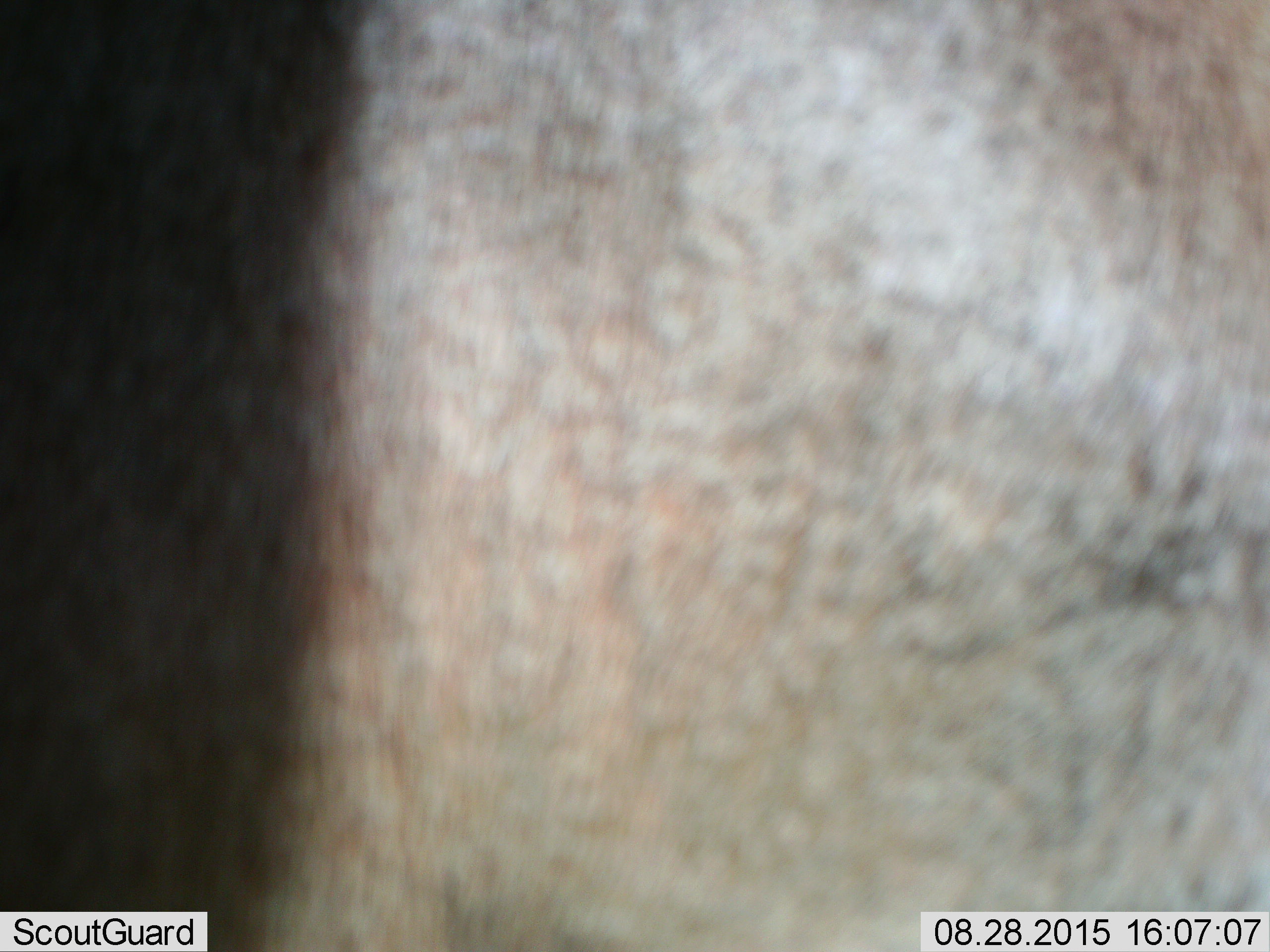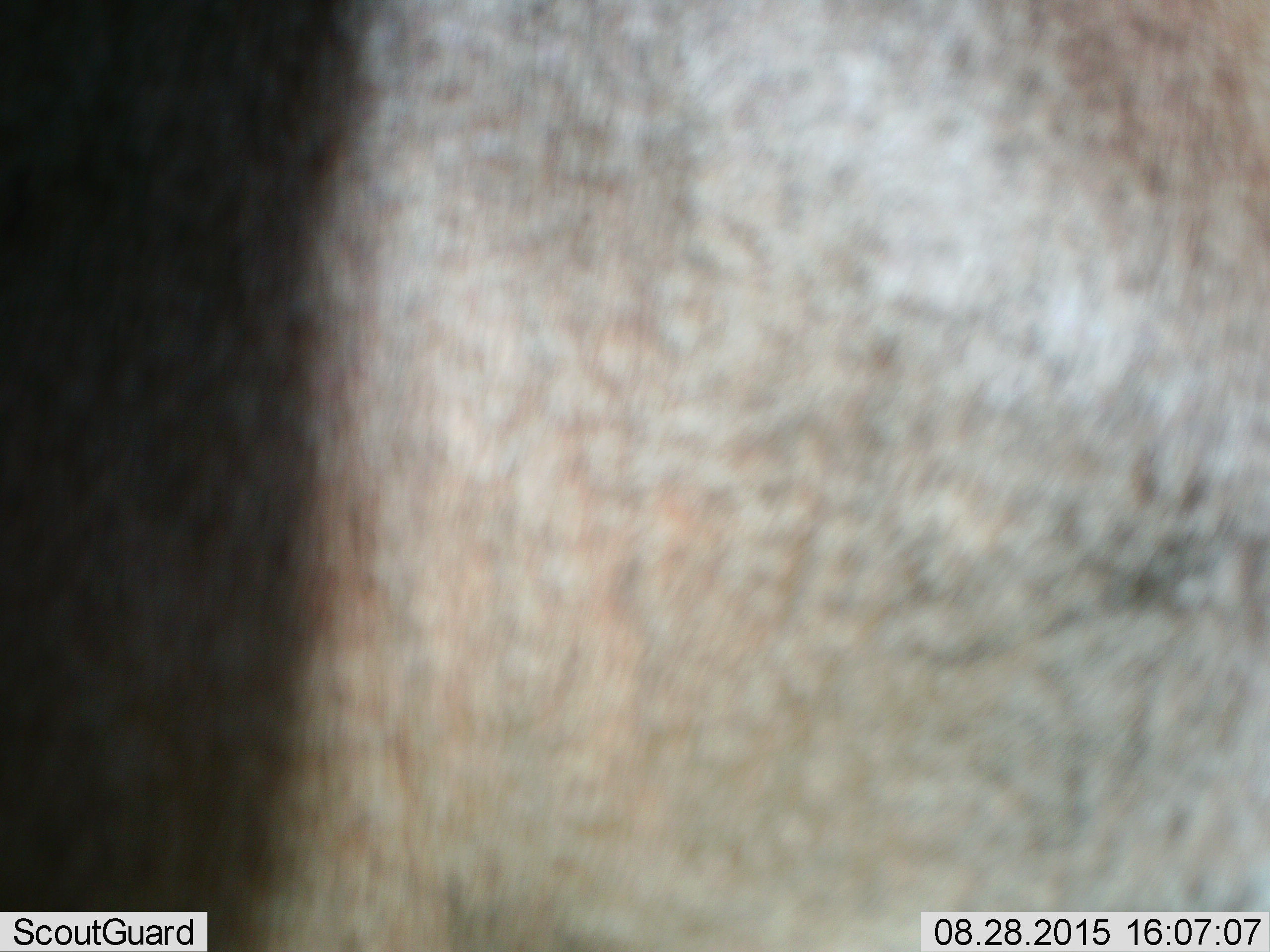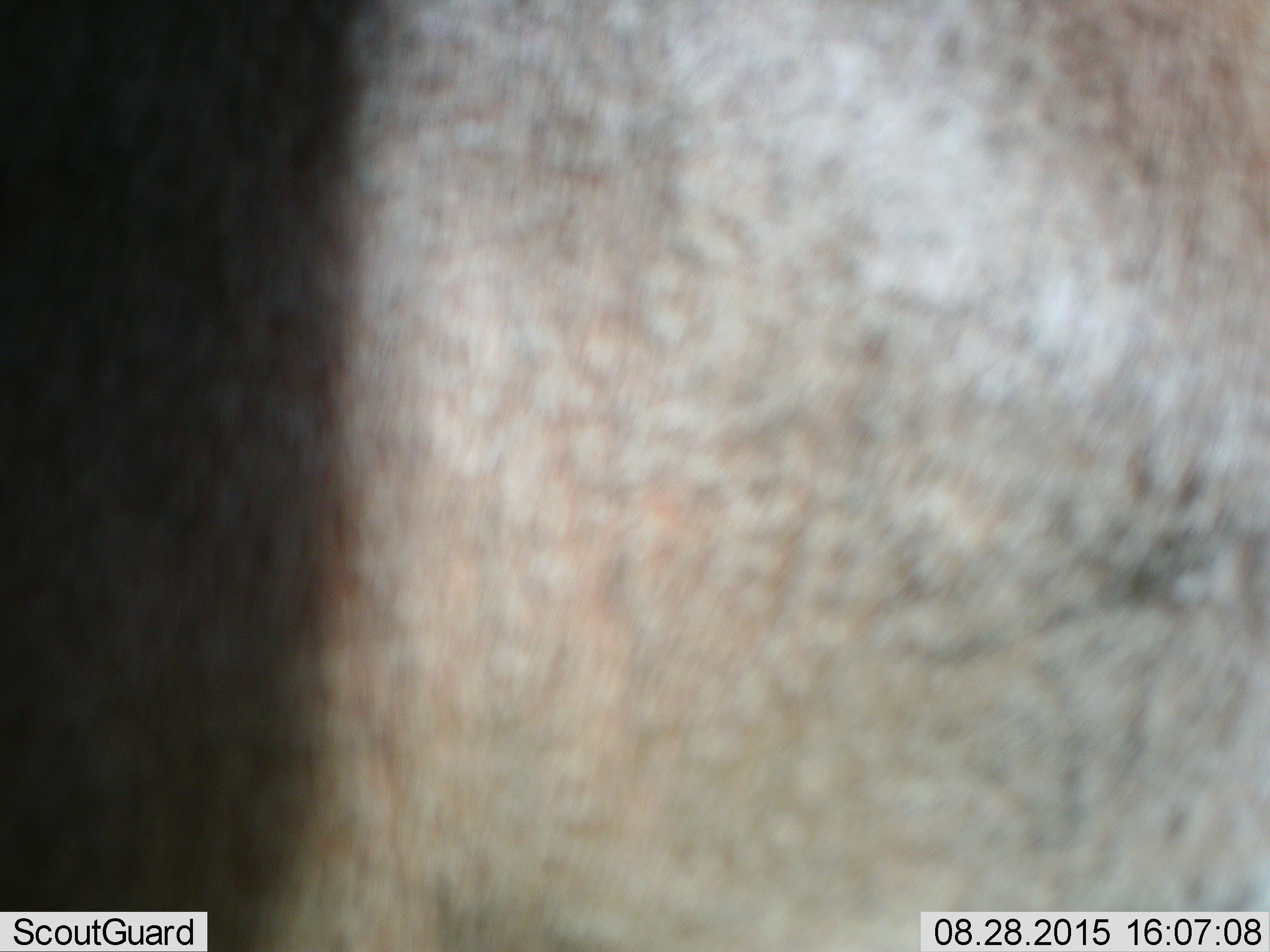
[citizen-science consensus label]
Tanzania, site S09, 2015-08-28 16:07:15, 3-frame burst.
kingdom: Animalia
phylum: Chordata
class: Mammalia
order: Artiodactyla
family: Bovidae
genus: Connochaetes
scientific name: Connochaetes taurinus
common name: blue wildebeest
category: wildebeest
Wildebeest (blue wildebeest) (Connochaetes taurinus), count 1. Behavior (volunteer vote fractions): standing 100%, resting 0%, moving 0%, interacting 0%. Young present (vote fraction): 0%. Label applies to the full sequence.